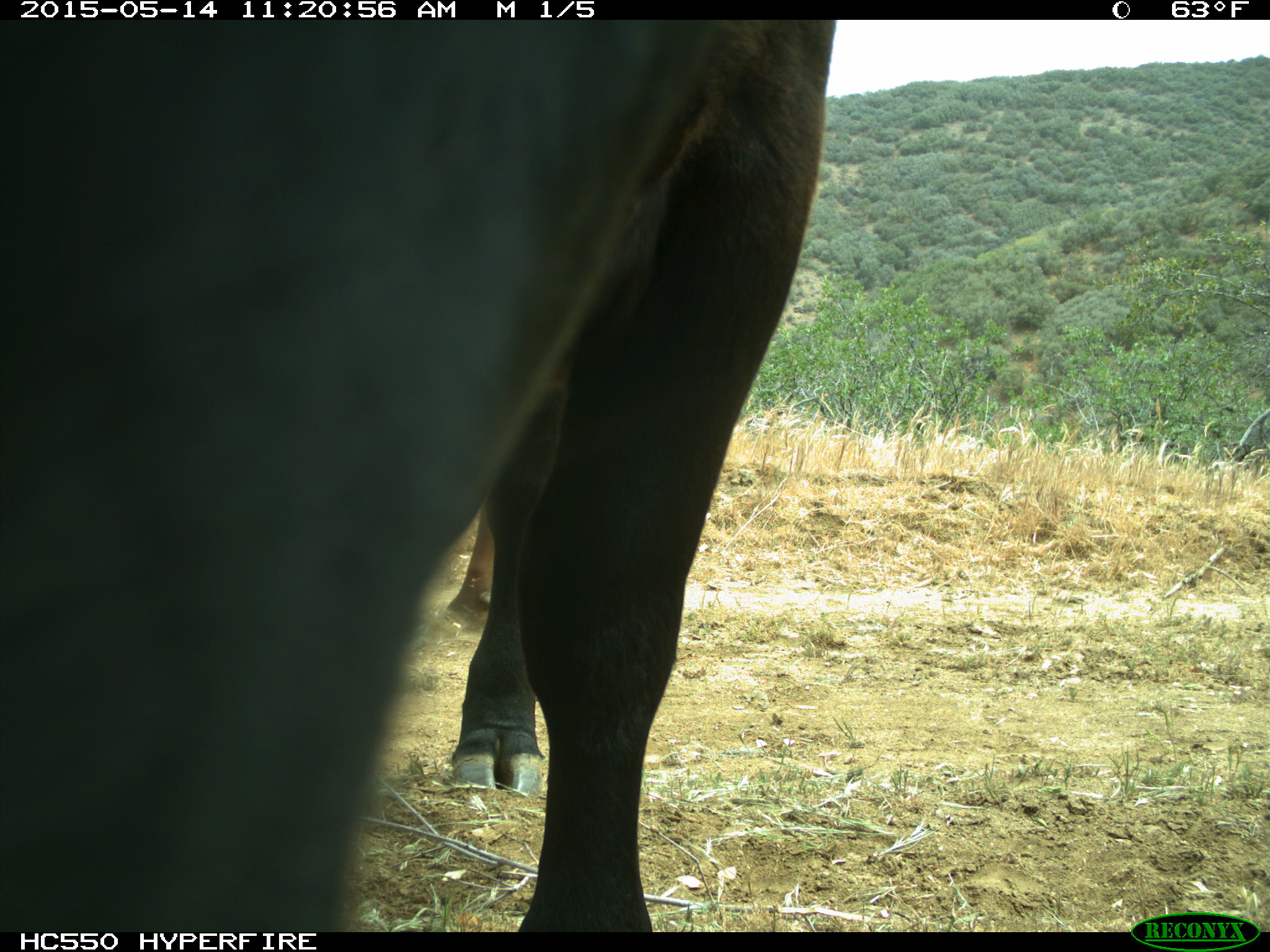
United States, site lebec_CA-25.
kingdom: Animalia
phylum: Chordata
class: Mammalia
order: Artiodactyla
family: Bovidae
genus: Bos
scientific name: Bos taurus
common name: domestic cow